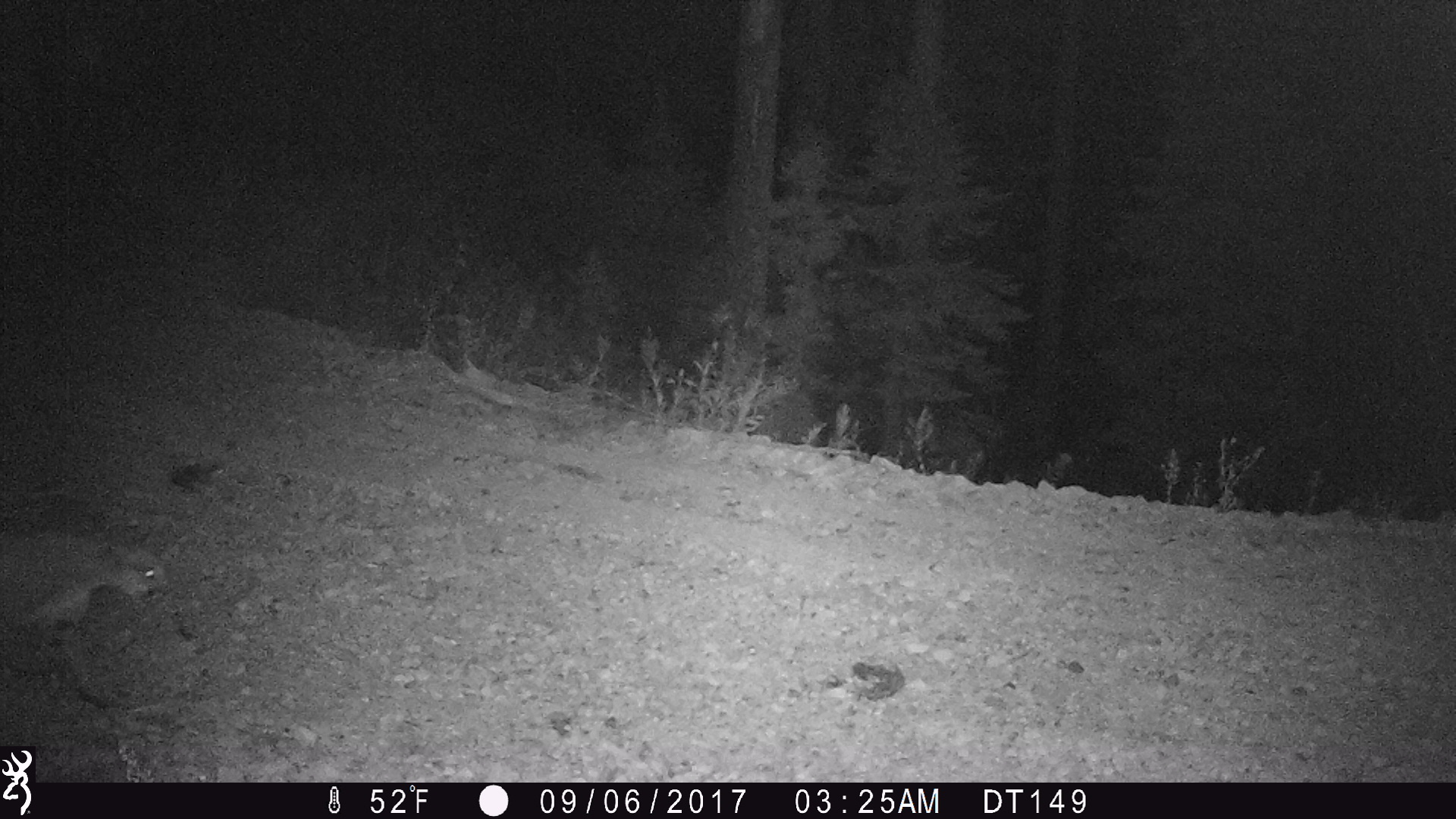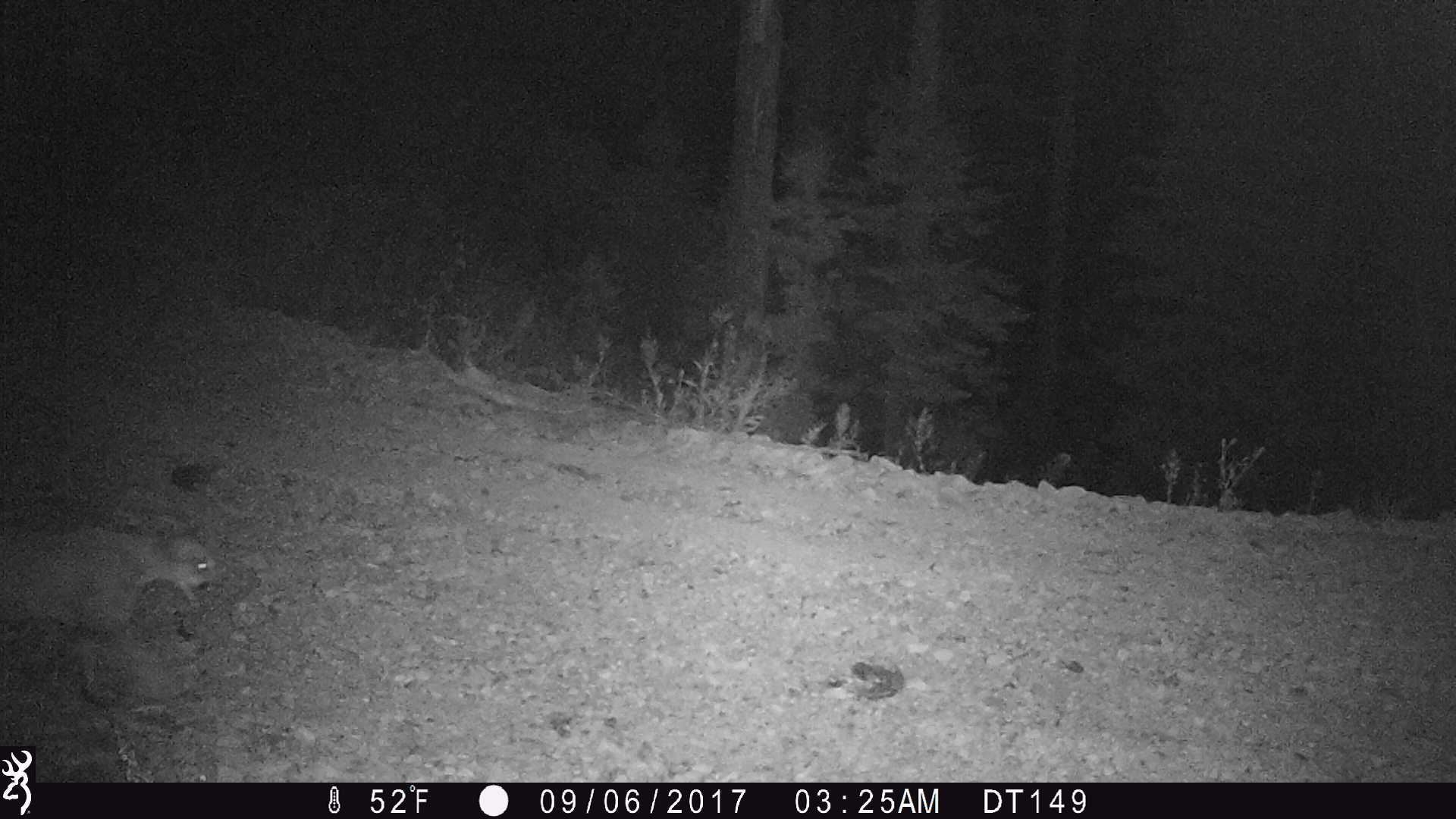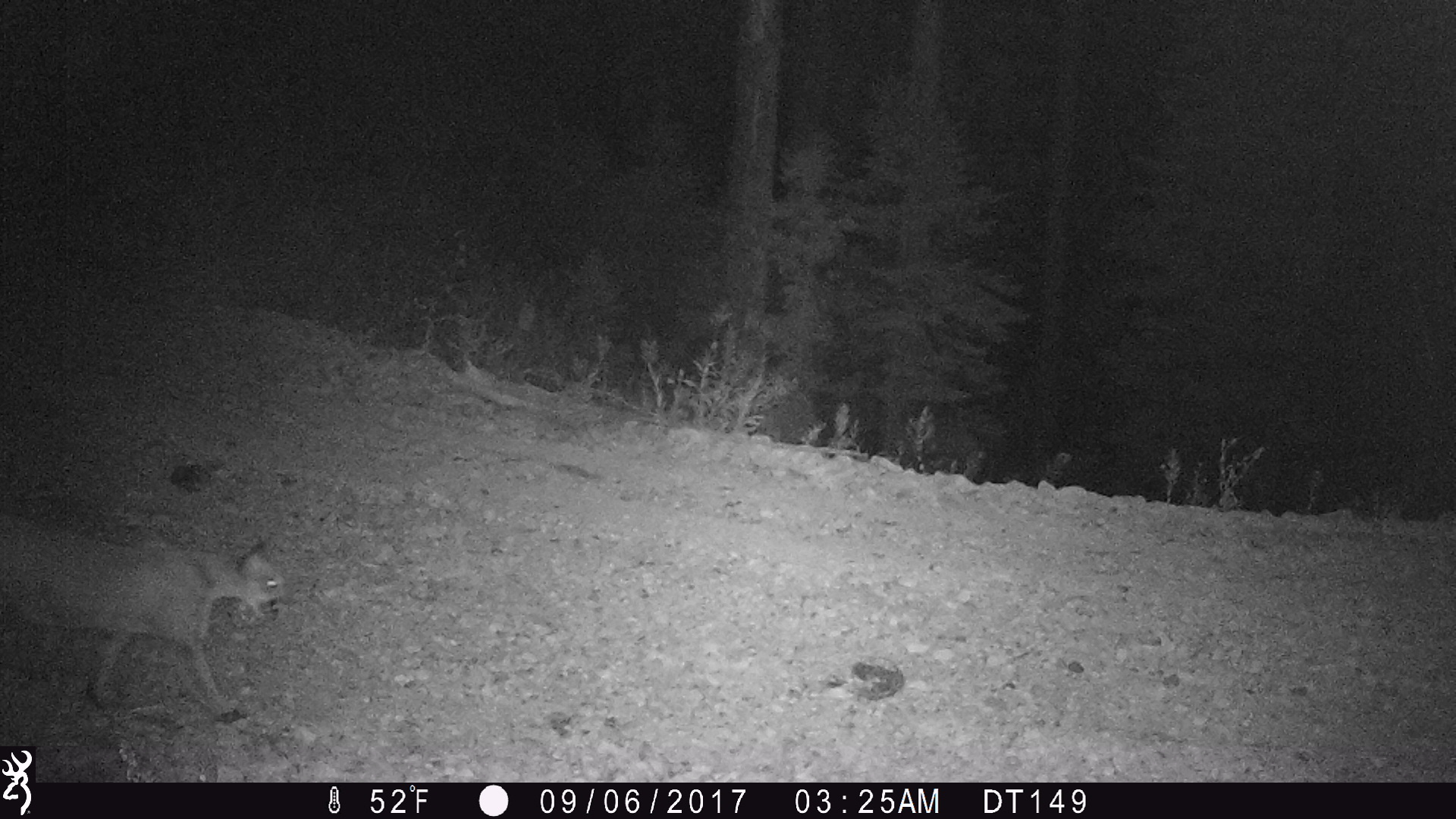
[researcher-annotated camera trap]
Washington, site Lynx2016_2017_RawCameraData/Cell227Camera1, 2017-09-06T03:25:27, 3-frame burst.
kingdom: Animalia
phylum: Chordata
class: Mammalia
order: Carnivora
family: Felidae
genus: Puma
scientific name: Puma concolor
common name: mountain lion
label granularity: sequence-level